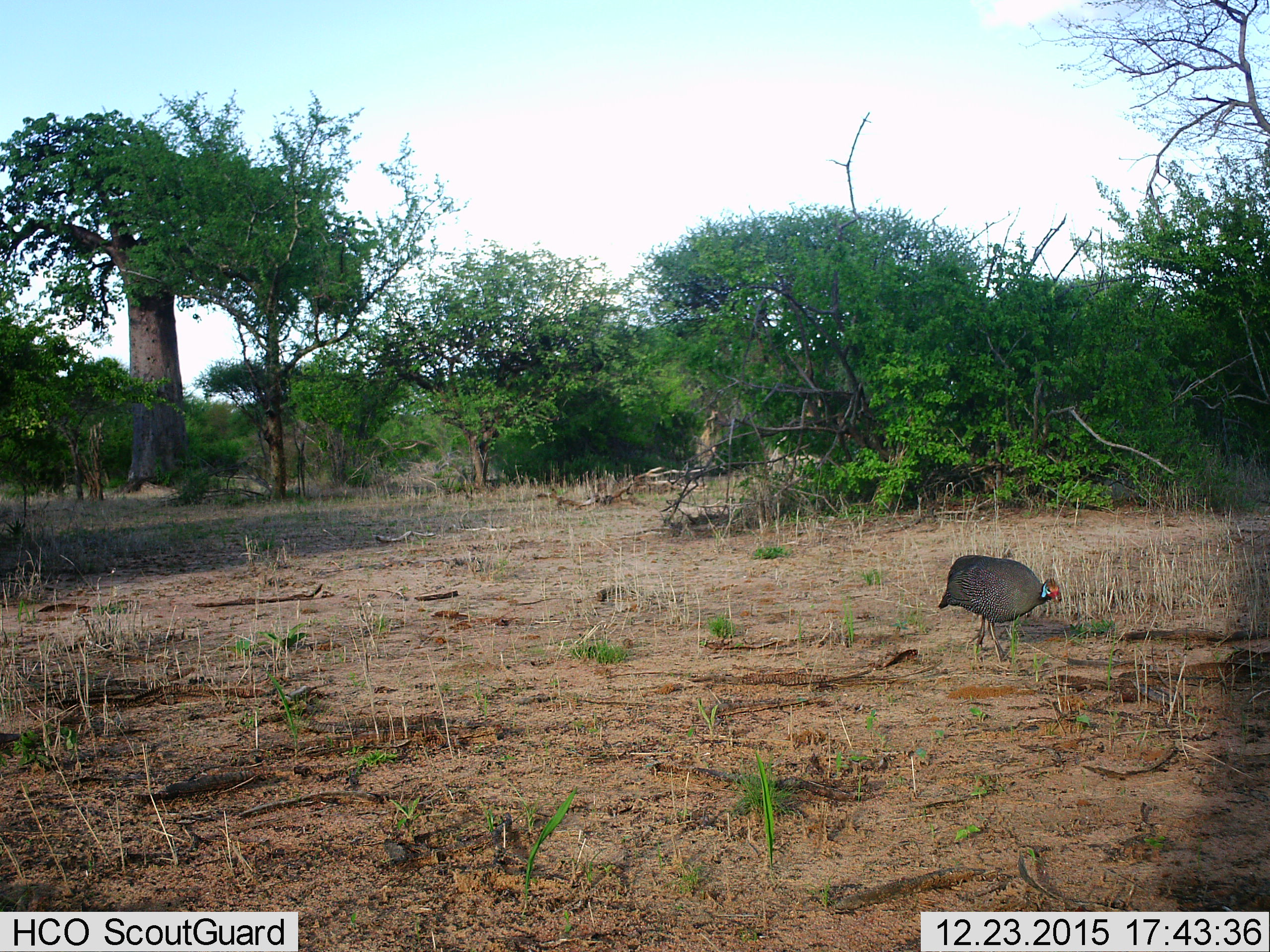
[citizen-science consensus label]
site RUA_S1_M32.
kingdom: Animalia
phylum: Chordata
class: Aves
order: Galliformes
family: Numididae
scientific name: Numididae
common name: guineafowl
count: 1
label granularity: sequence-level